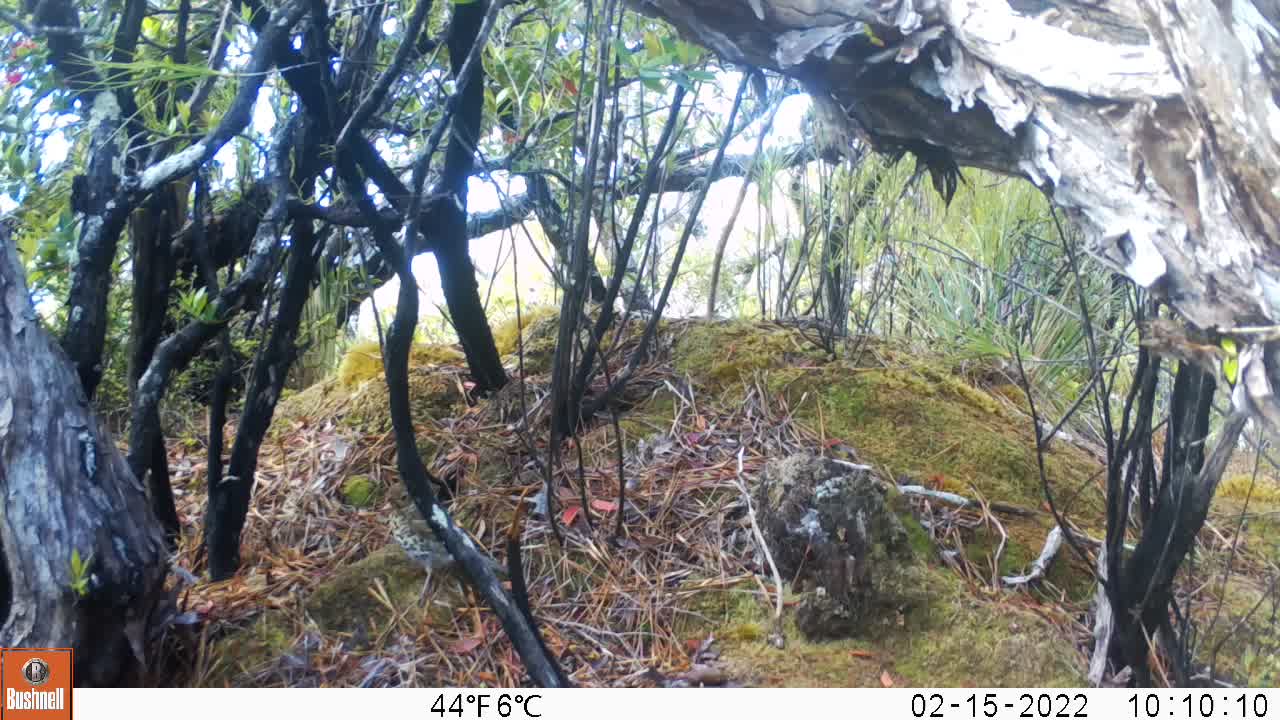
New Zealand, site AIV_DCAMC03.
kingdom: Animalia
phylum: Chordata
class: Aves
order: Passeriformes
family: Turdidae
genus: Turdus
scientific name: Turdus philomelos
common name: song thrush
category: thrush